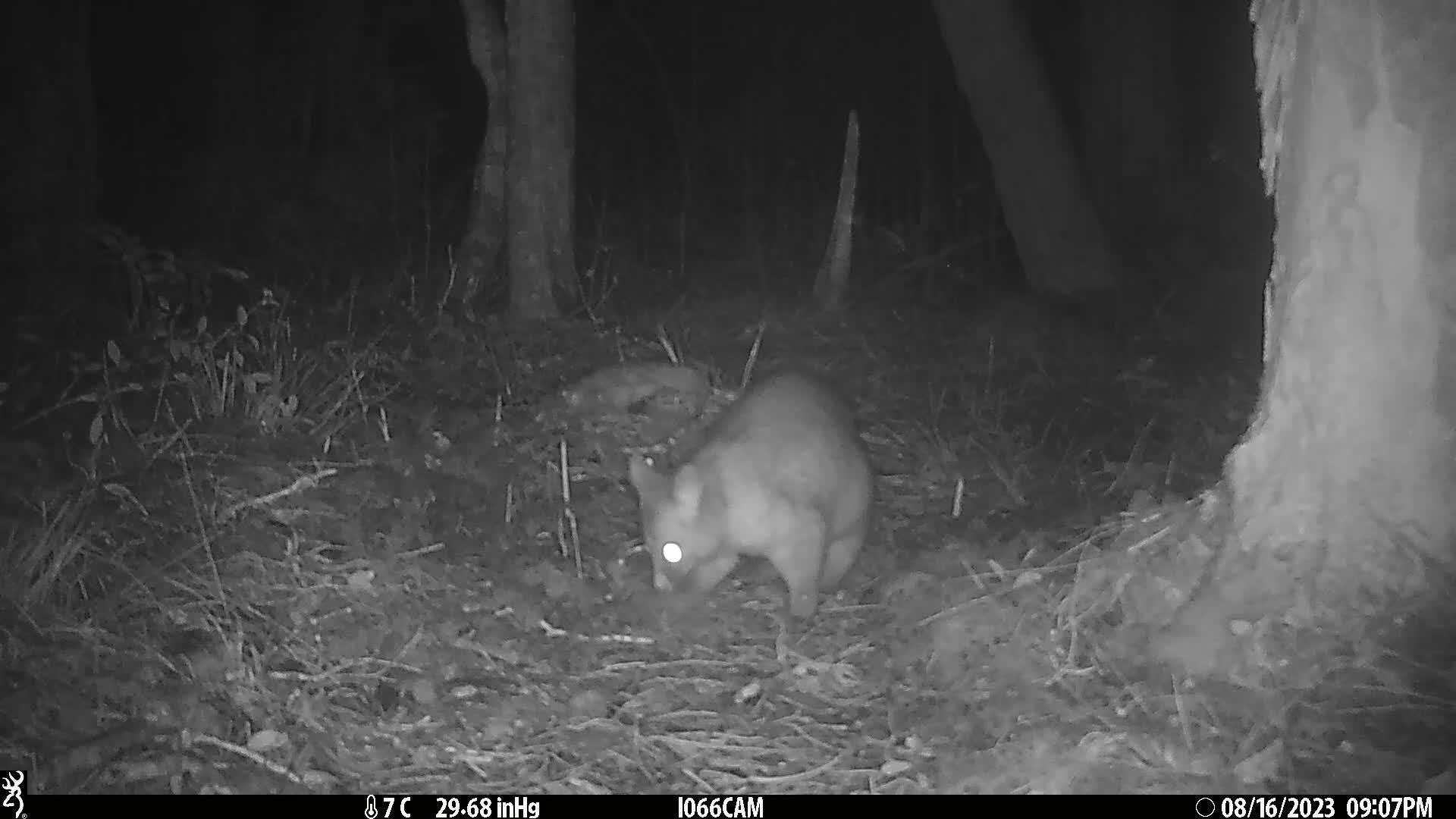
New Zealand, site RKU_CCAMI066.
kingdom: Animalia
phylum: Chordata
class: Mammalia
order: Diprotodontia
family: Phalangeridae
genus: Trichosurus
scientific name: Trichosurus vulpecula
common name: common brushtail possum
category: possum